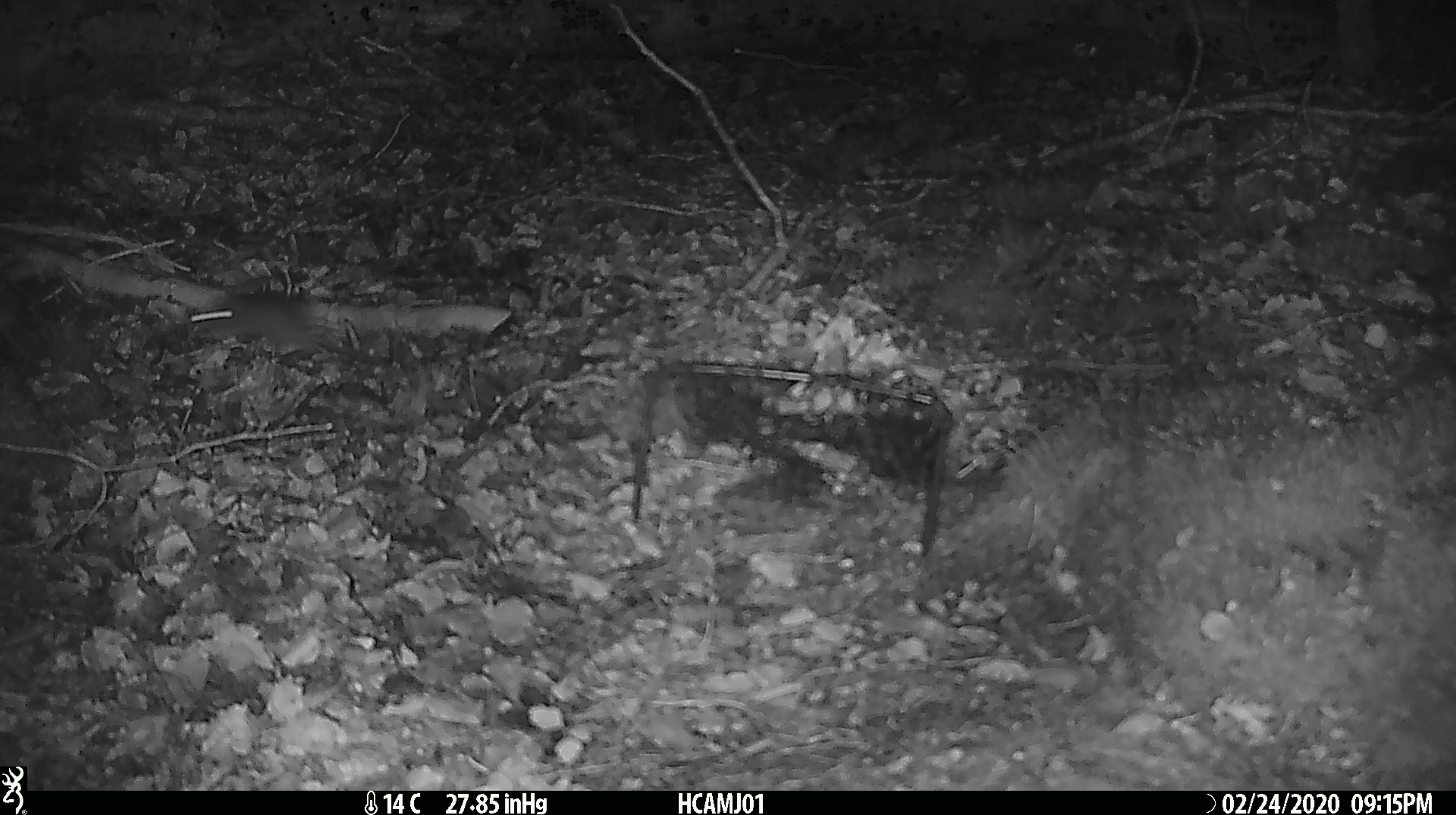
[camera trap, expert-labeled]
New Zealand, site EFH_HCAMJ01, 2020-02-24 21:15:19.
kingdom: Animalia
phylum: Chordata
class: Mammalia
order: Rodentia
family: Muridae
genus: Mus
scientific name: Mus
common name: mouse